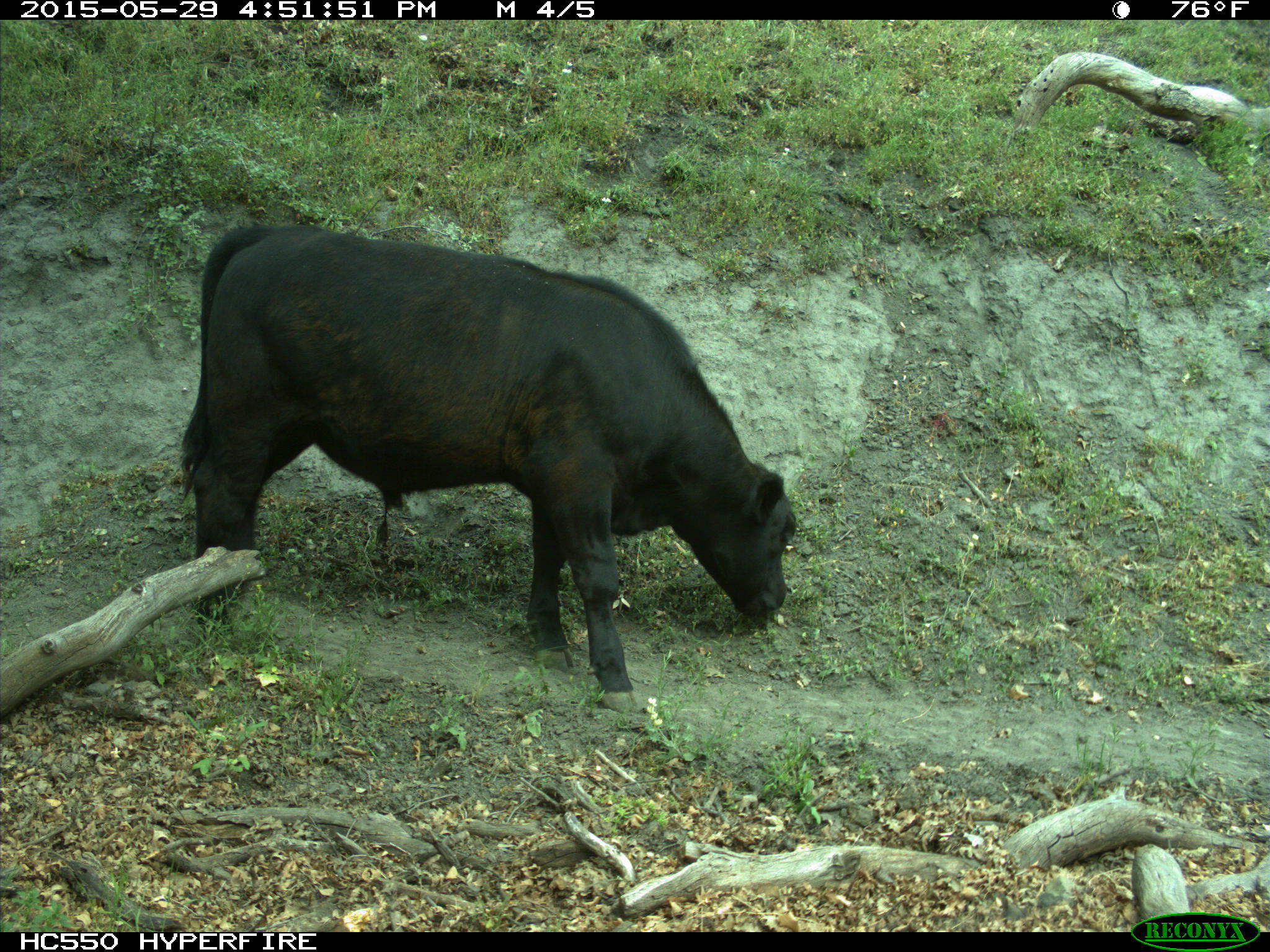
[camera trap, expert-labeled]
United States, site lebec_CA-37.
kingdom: Animalia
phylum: Chordata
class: Mammalia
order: Artiodactyla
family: Bovidae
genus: Bos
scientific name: Bos taurus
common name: domestic cow